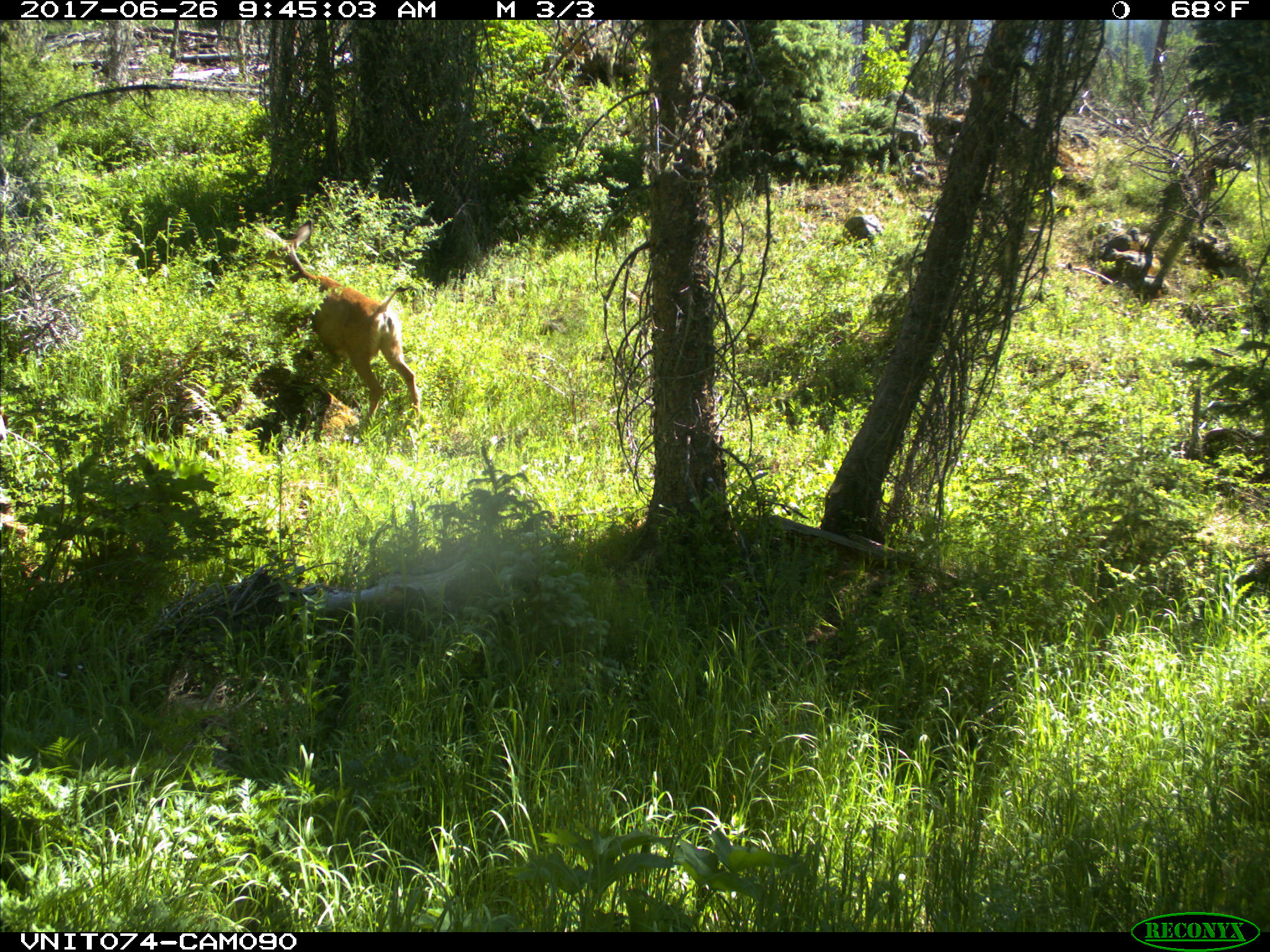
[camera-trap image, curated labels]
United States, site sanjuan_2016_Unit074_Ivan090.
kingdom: Animalia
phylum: Chordata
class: Mammalia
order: Artiodactyla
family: Cervidae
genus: Odocoileus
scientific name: Odocoileus hemionus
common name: mule deer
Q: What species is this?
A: Odocoileus hemionus (mule deer).